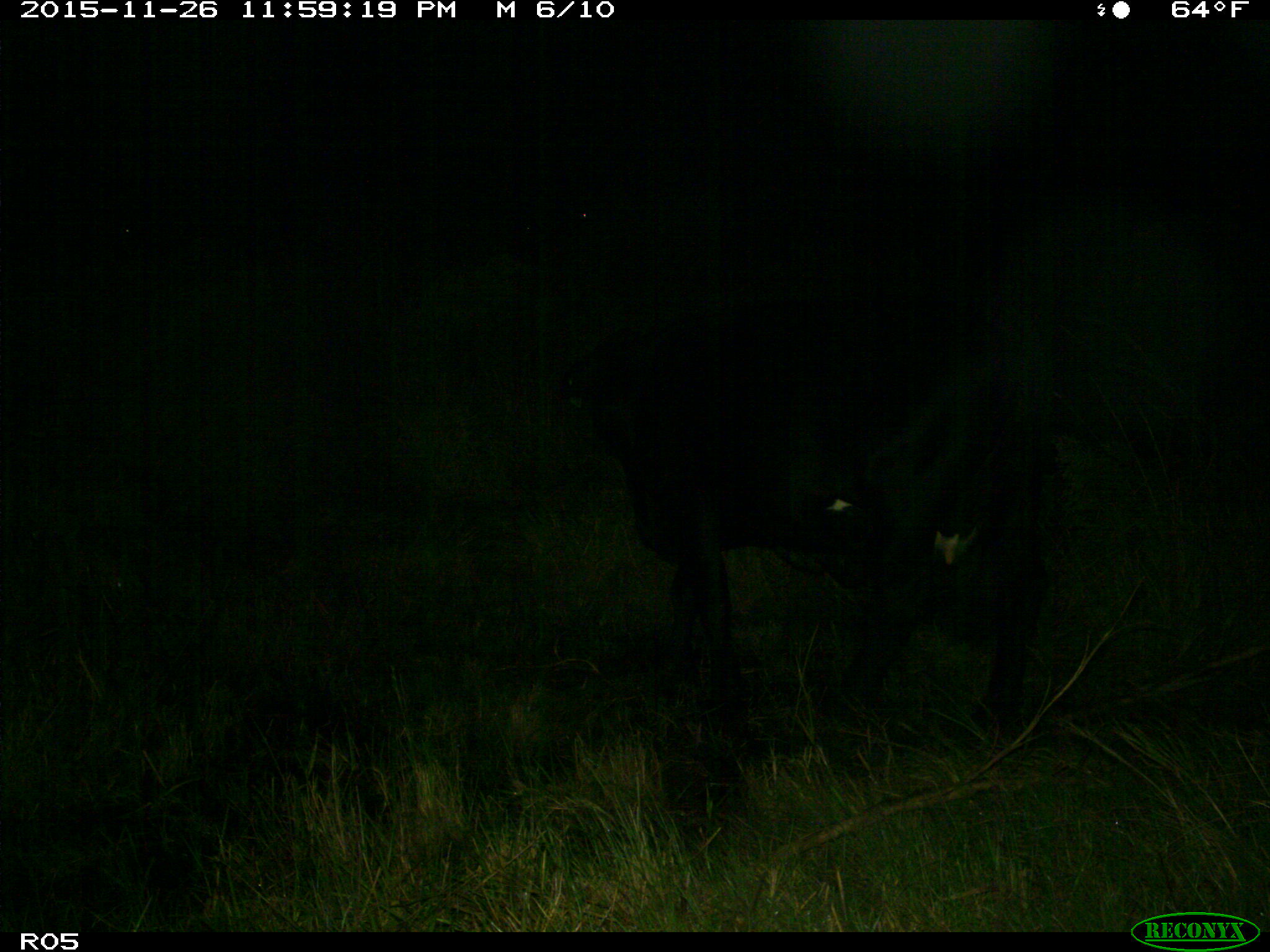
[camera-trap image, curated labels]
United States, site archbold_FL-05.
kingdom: Animalia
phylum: Chordata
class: Mammalia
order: Artiodactyla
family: Bovidae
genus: Bos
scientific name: Bos taurus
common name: domestic cow